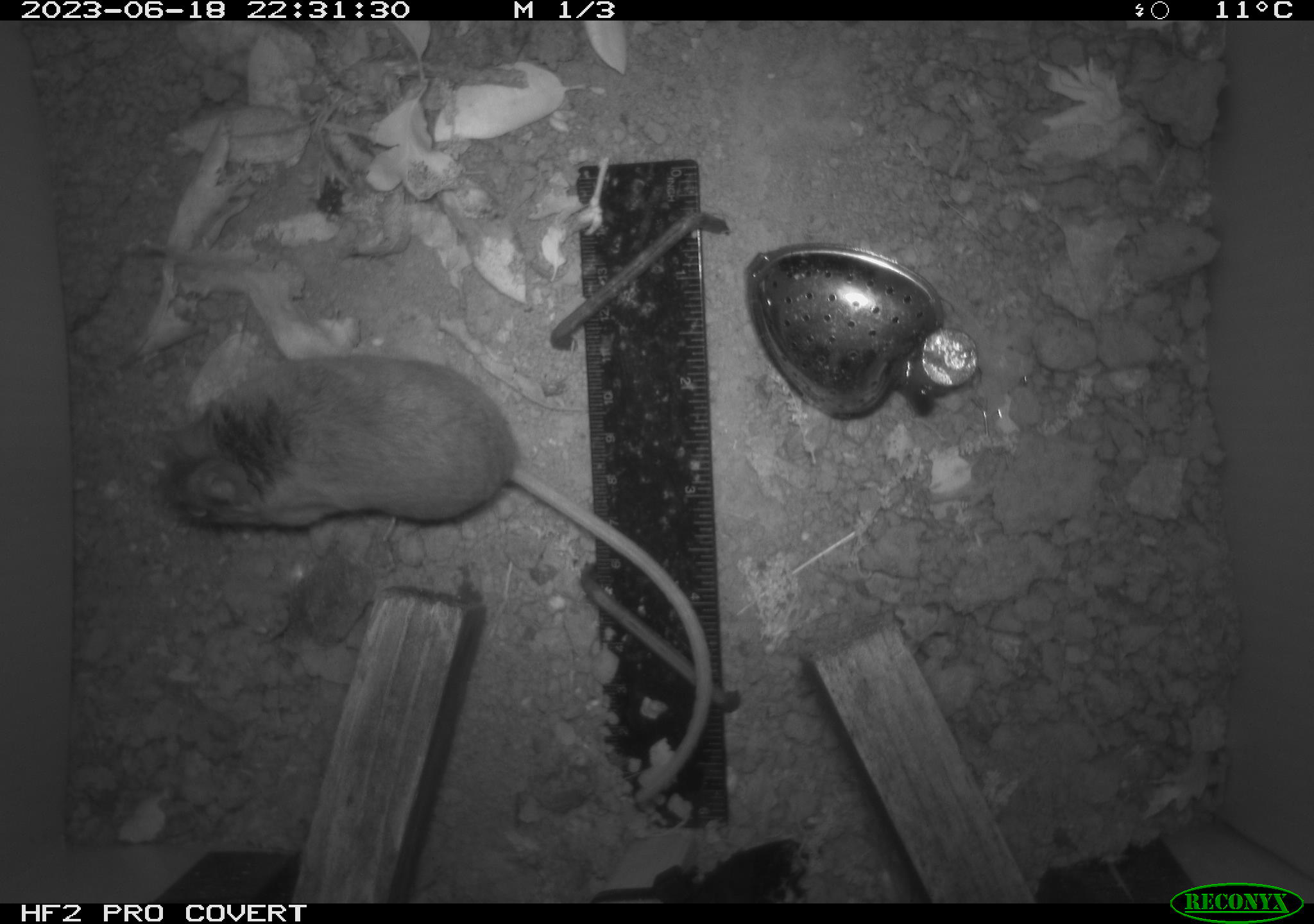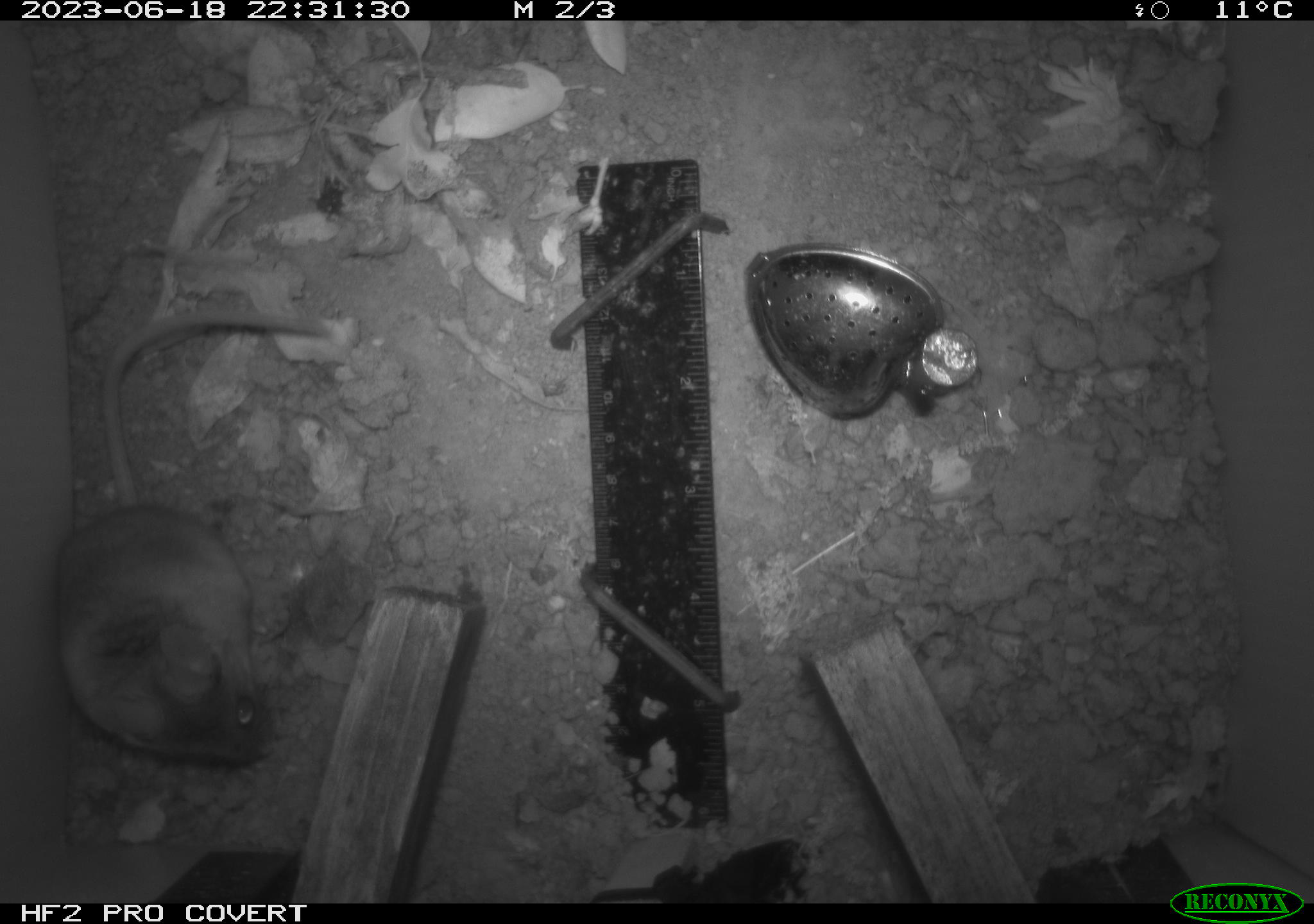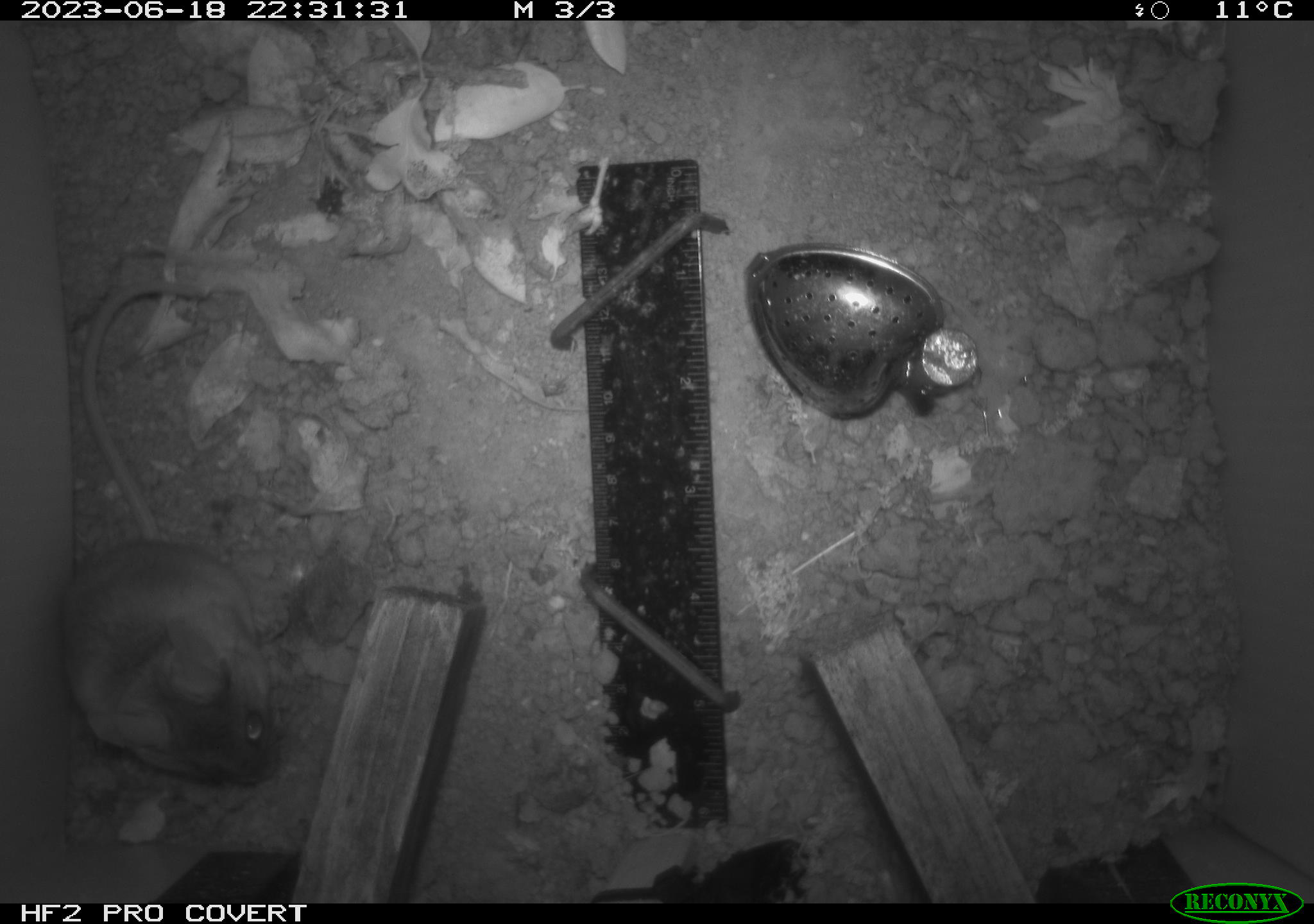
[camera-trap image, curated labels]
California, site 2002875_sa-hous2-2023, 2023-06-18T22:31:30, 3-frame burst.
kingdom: Animalia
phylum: Chordata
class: Mammalia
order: Rodentia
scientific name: Rodentia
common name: mouse species